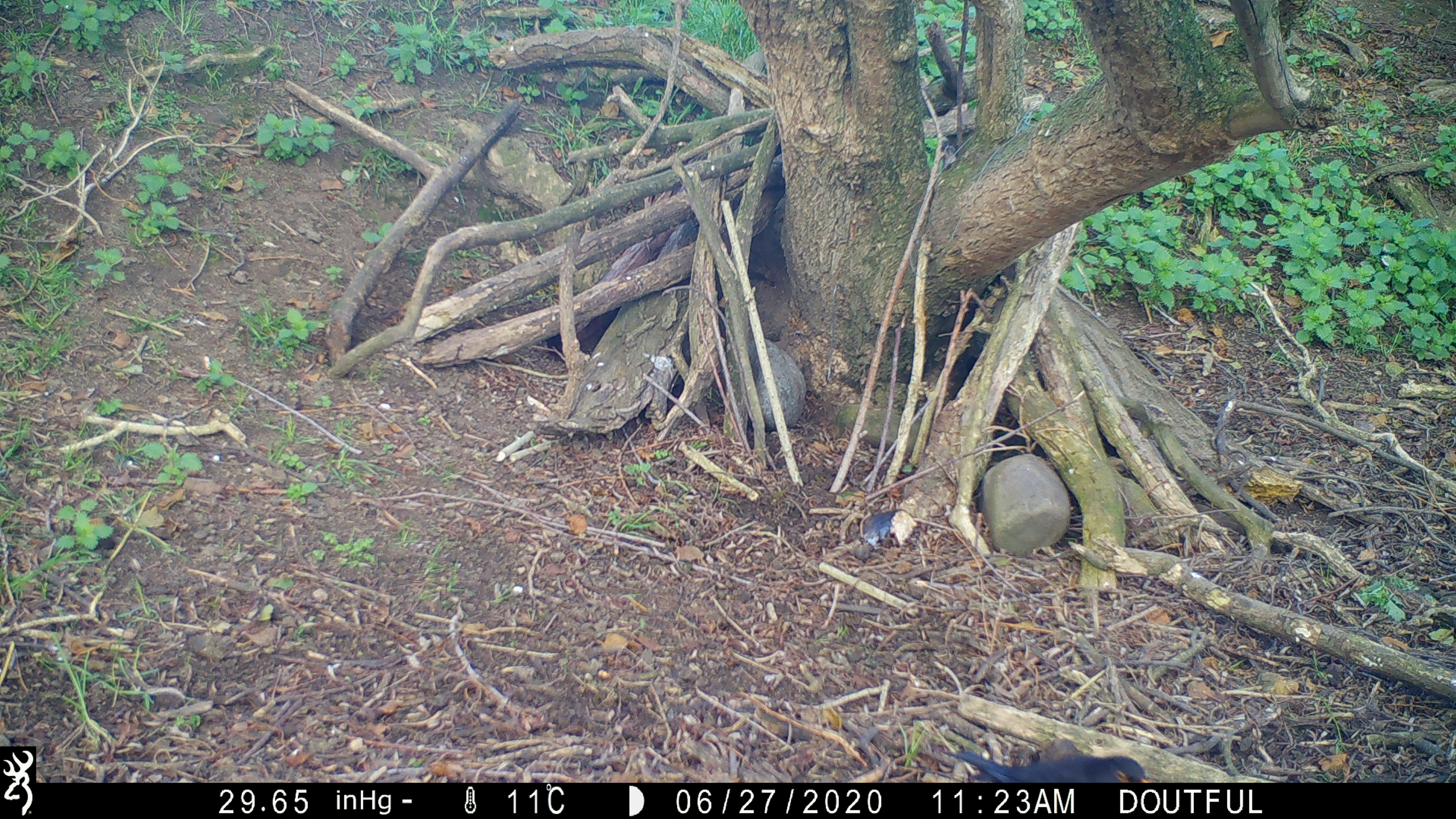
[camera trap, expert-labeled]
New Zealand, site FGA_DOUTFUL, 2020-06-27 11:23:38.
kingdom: Animalia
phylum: Chordata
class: Aves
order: Passeriformes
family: Turdidae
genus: Turdus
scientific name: Turdus merula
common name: eurasian blackbird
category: blackbird